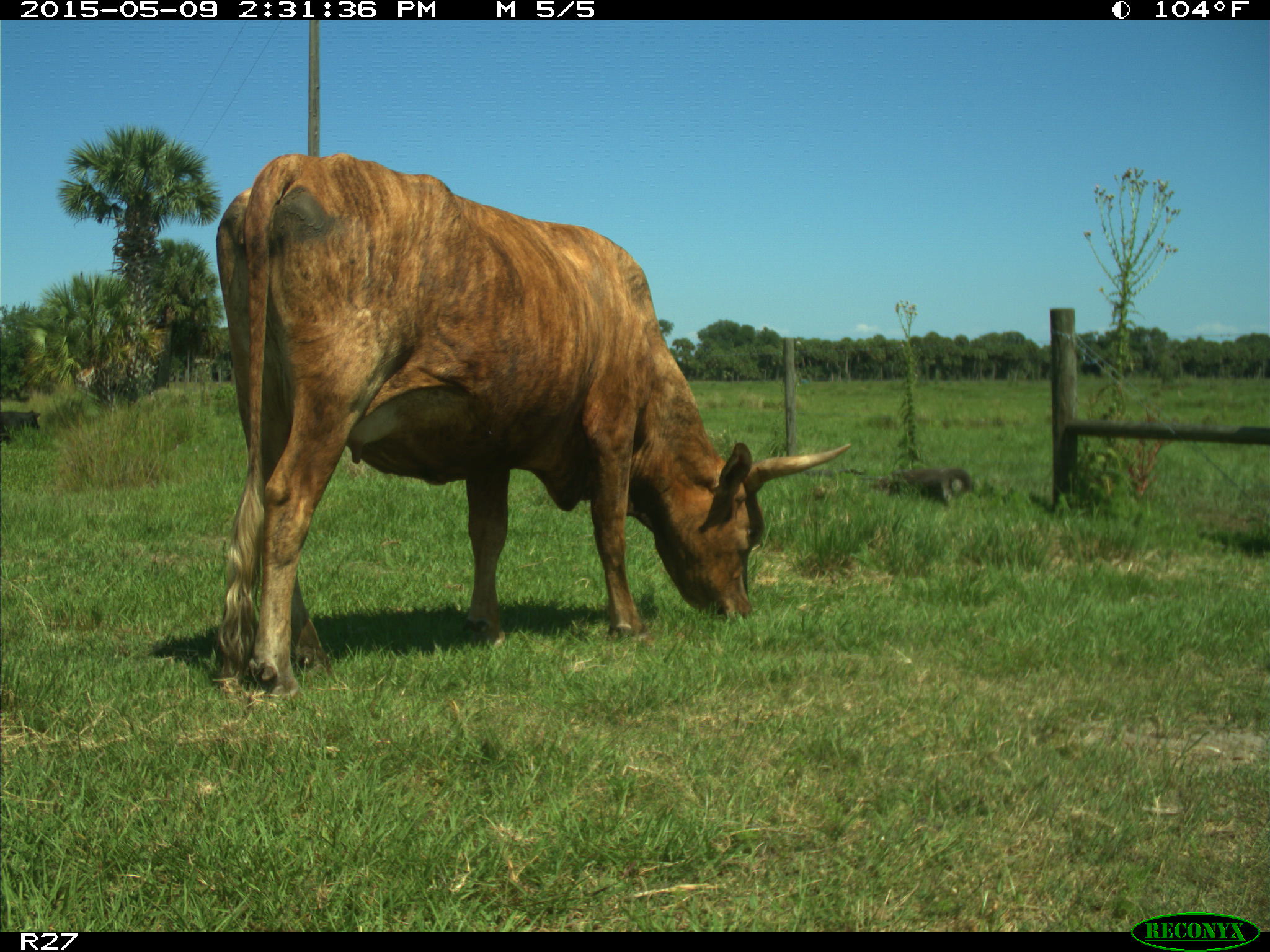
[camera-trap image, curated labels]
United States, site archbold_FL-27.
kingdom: Animalia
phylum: Chordata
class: Mammalia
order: Artiodactyla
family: Bovidae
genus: Bos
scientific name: Bos taurus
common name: domestic cow